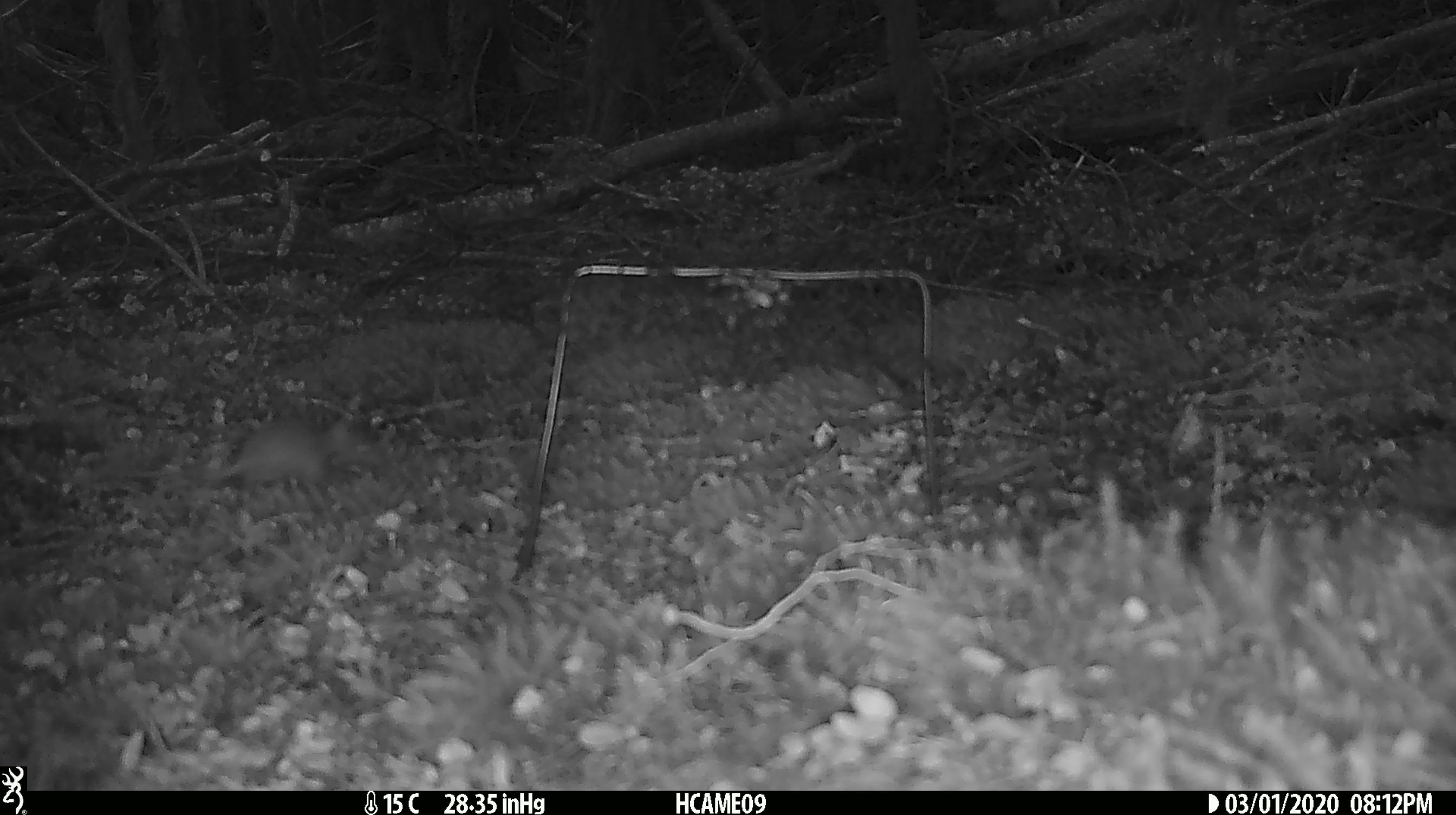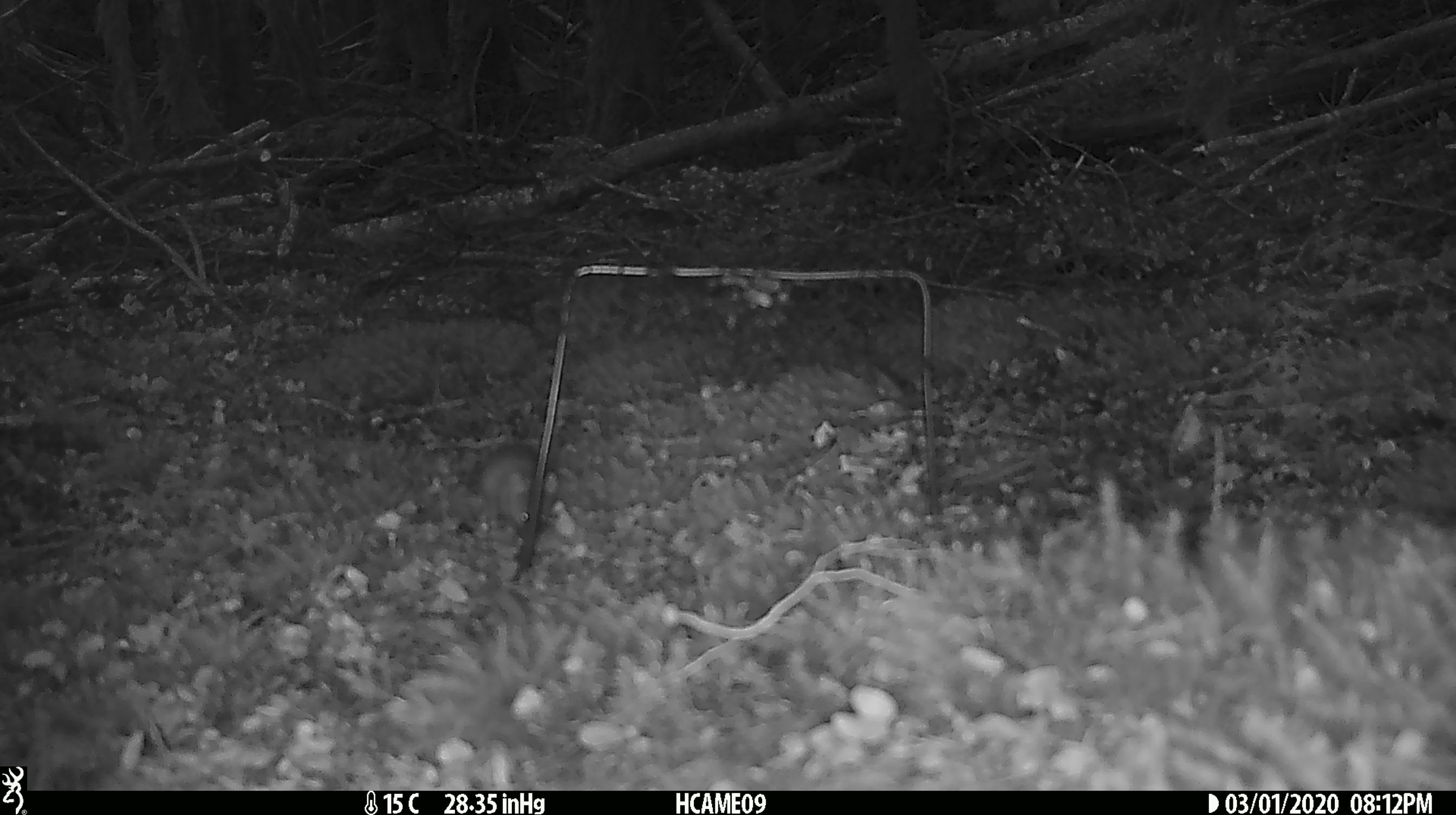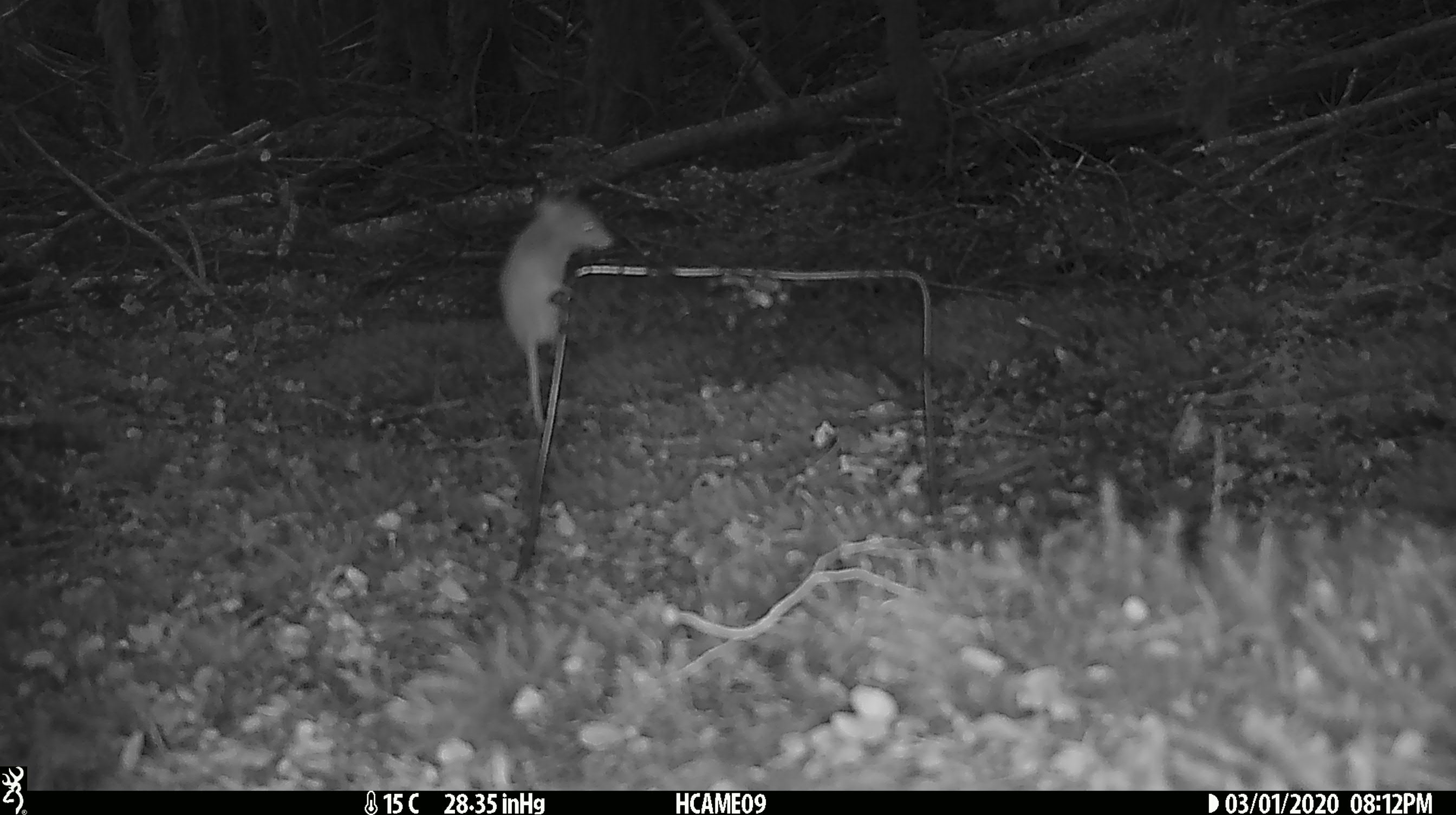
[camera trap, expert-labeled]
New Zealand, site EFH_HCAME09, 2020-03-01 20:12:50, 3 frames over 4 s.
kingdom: Animalia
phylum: Chordata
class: Mammalia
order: Rodentia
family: Muridae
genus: Mus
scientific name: Mus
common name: mouse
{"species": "mouse (Mus)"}